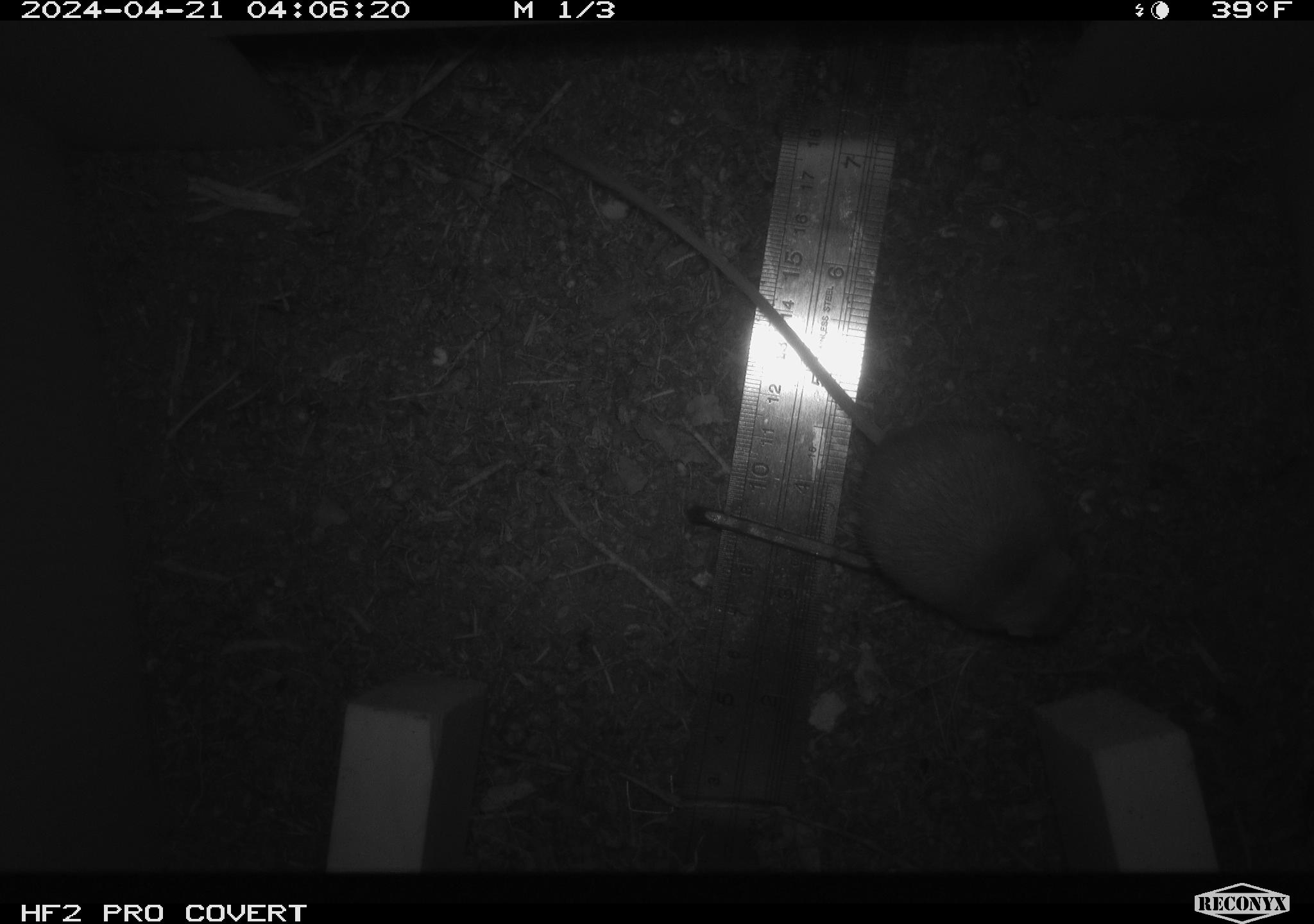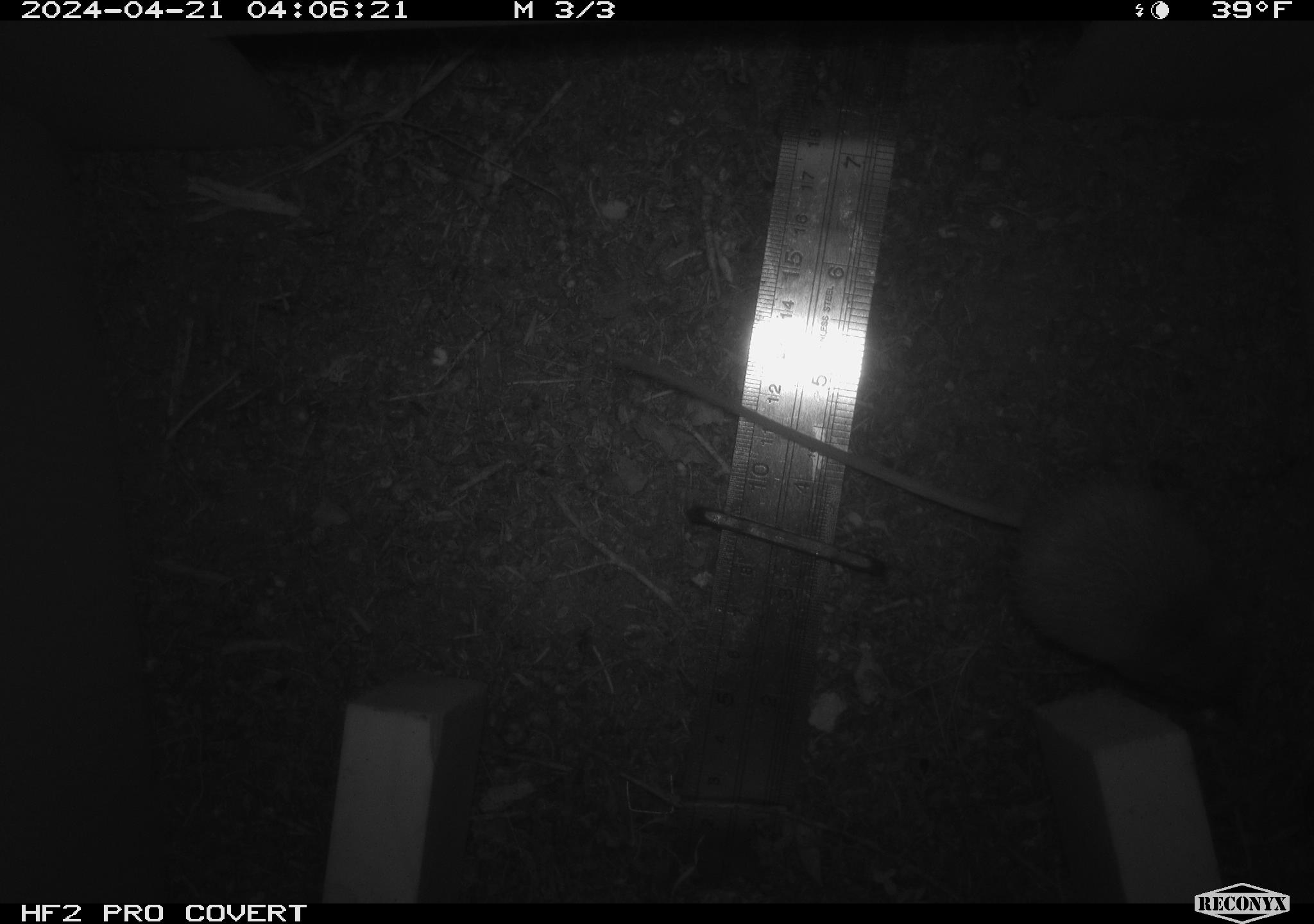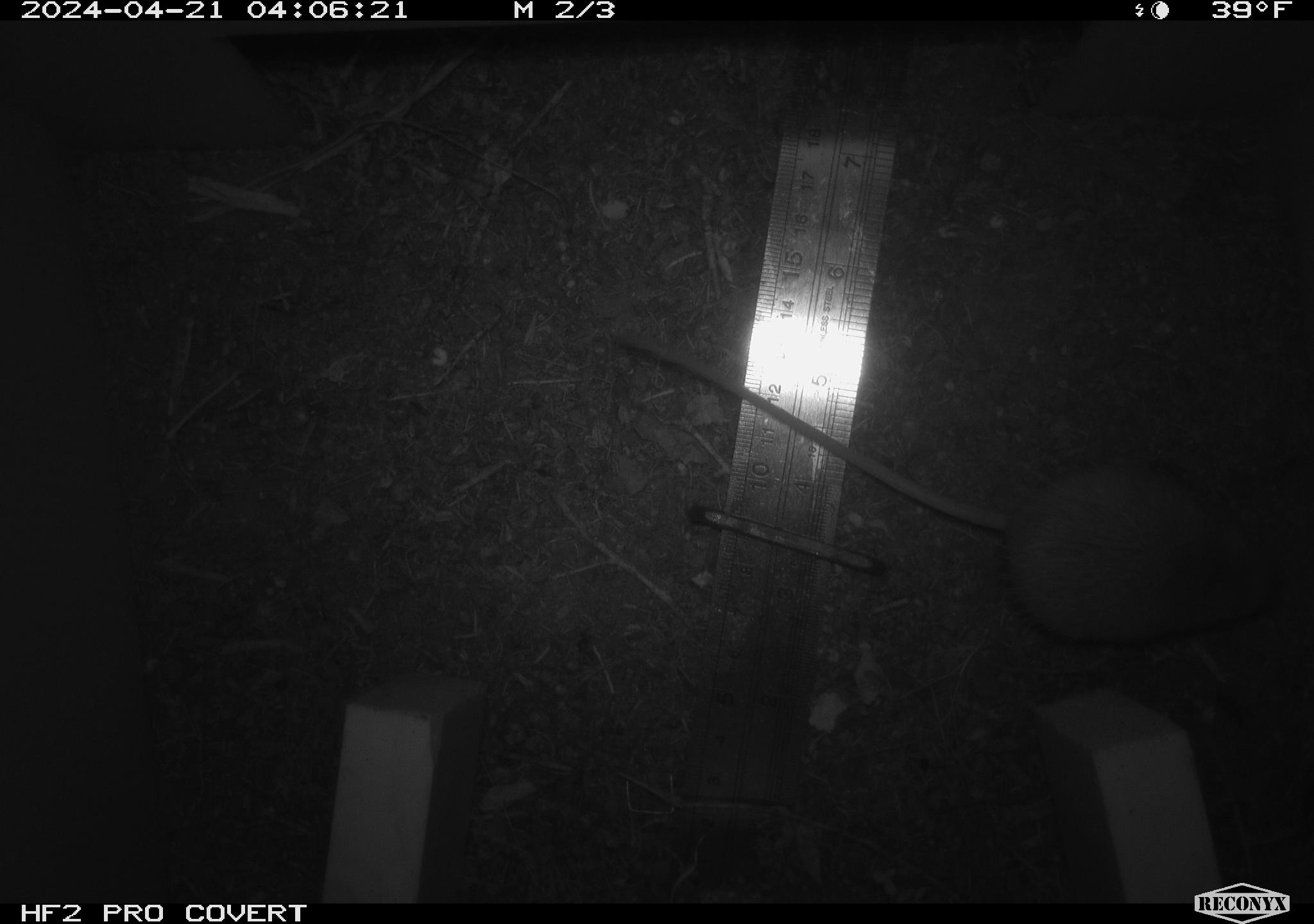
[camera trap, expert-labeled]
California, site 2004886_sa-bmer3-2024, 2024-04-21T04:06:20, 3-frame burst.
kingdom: Animalia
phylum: Chordata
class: Mammalia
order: Rodentia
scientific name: Rodentia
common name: mouse species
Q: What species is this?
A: Mouse species (Rodentia).